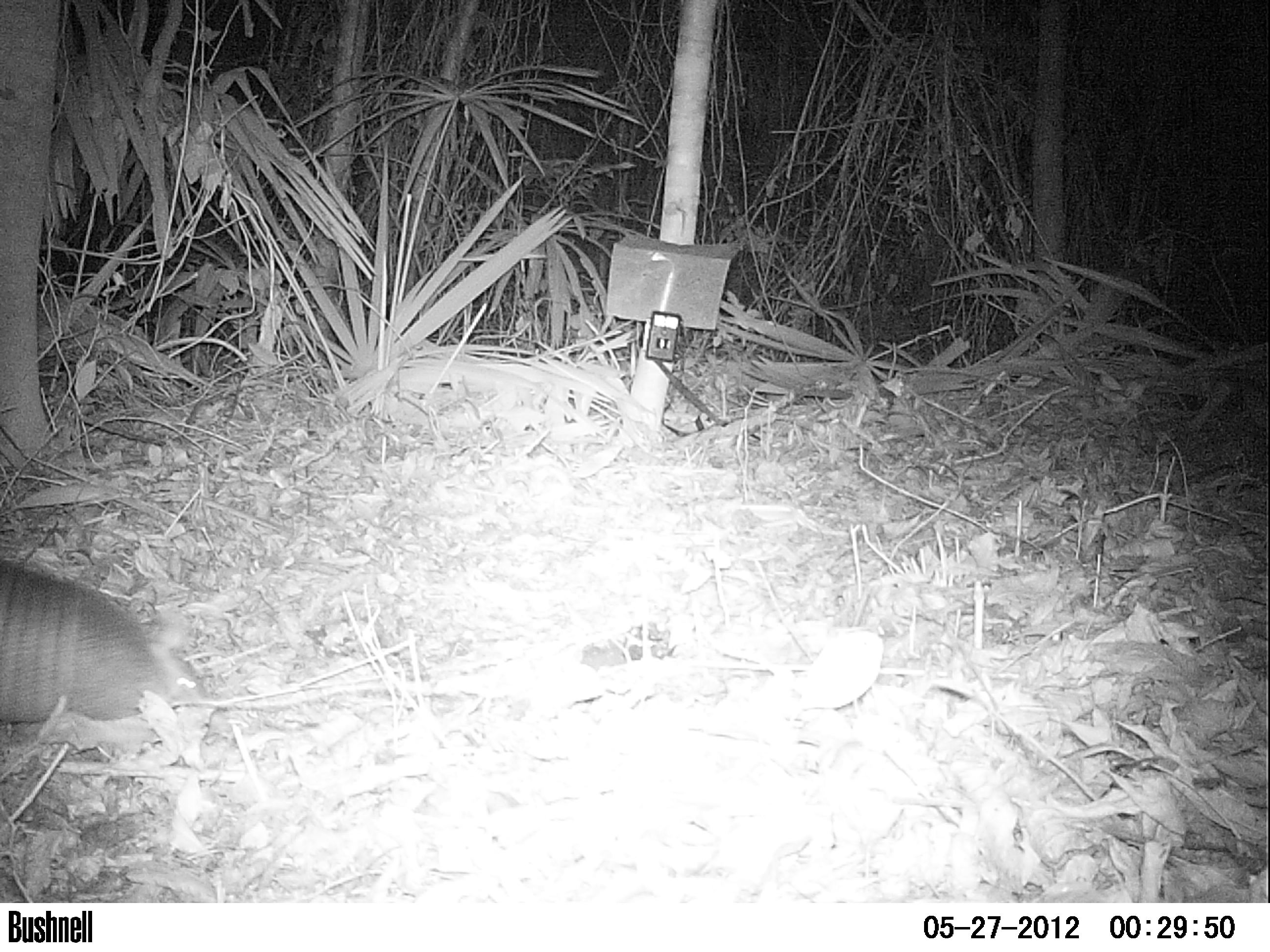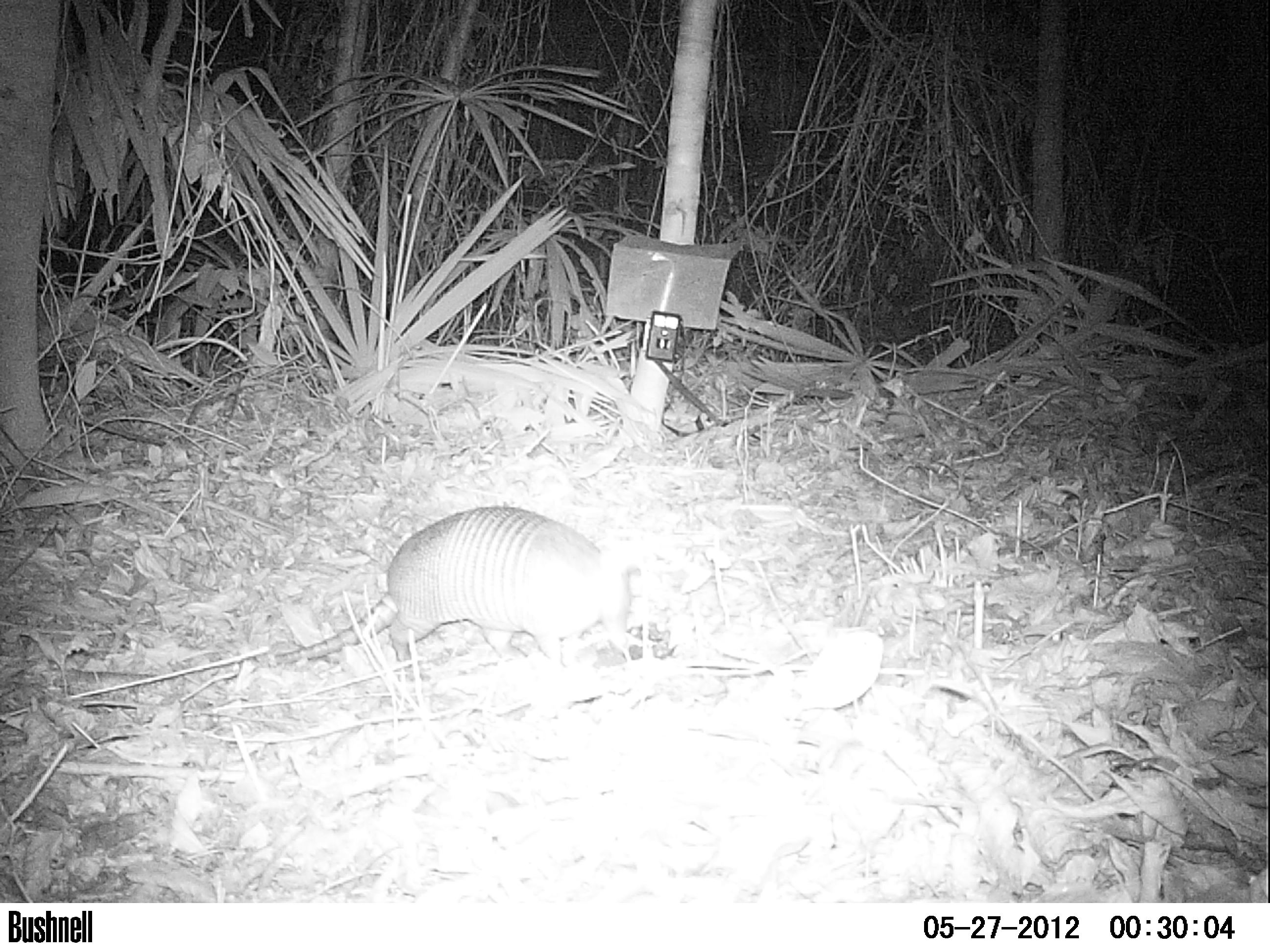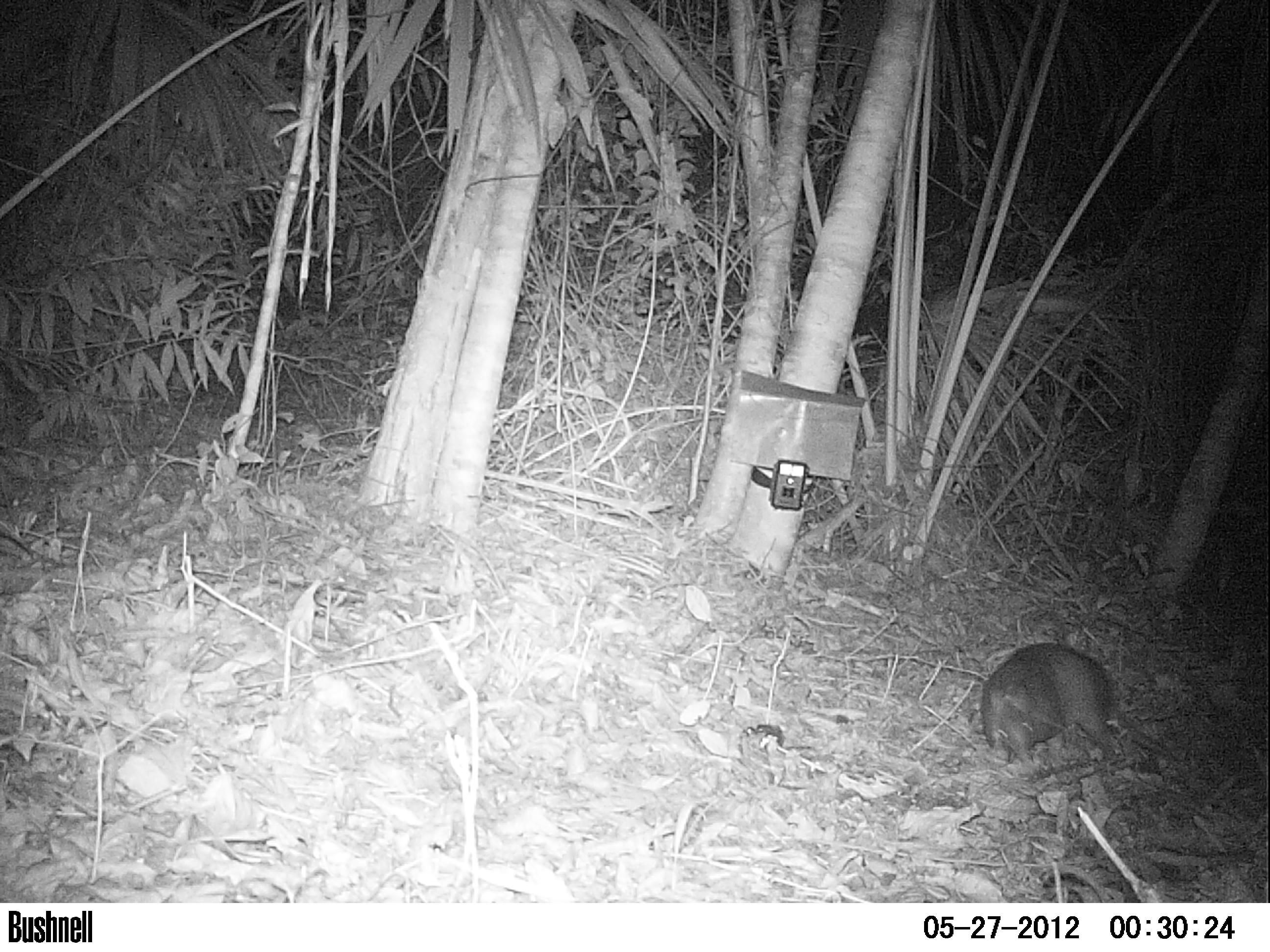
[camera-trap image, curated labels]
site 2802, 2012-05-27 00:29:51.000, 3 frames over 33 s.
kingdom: Animalia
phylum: Chordata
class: Mammalia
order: Cingulata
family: Dasypodidae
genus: Dasypus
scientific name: Dasypus novemcinctus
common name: nine-banded armadillo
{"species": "Dasypus novemcinctus (nine-banded armadillo)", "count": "1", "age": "adult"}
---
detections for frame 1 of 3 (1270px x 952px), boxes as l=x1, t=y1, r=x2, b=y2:
dasypus novemcinctus: l=0, t=558, r=233, b=733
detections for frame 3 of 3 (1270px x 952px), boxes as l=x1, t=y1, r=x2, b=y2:
dasypus novemcinctus: l=980, t=640, r=1178, b=767